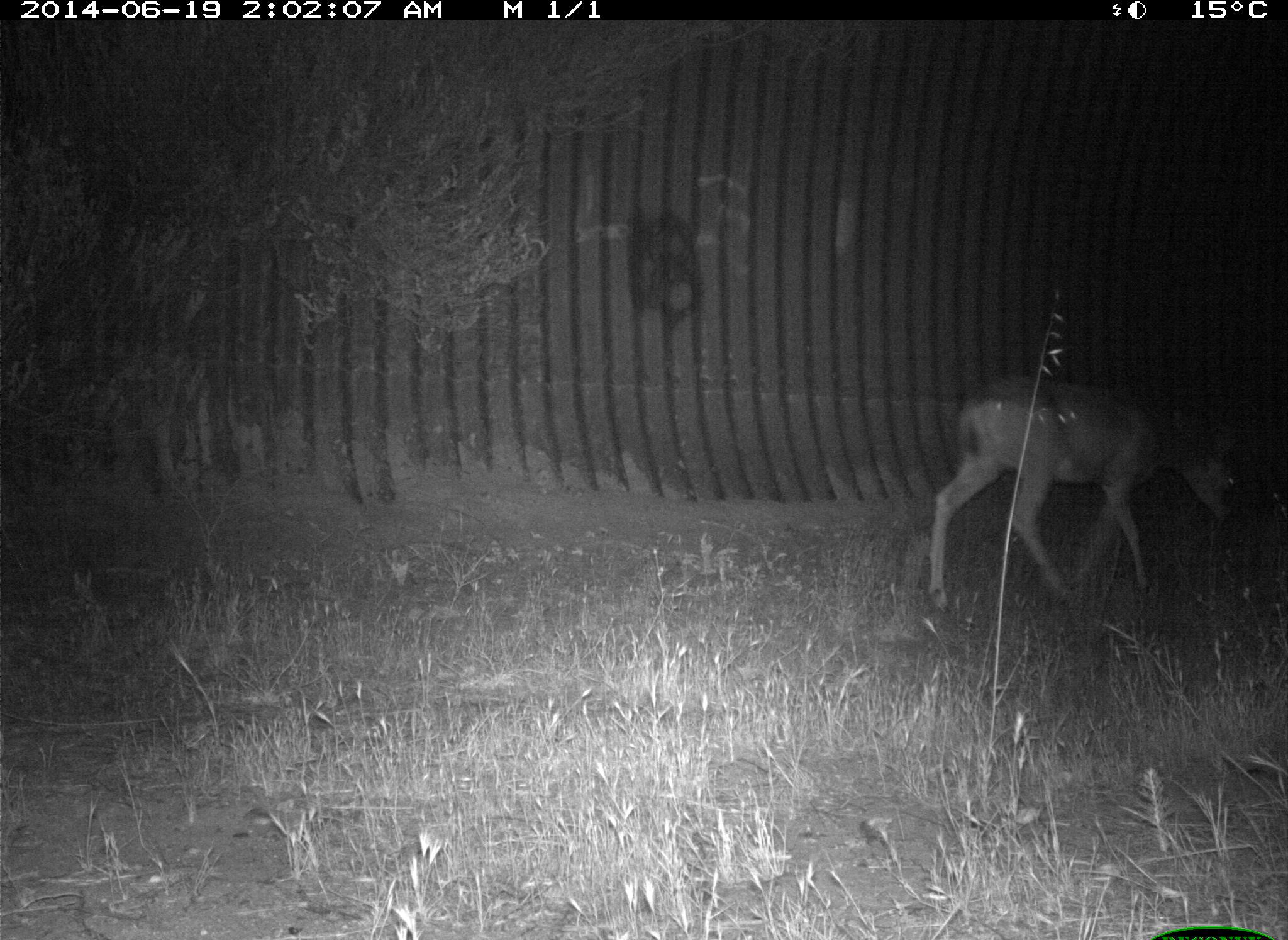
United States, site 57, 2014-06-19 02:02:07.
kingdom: Animalia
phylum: Chordata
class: Mammalia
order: Artiodactyla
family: Cervidae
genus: Odocoileus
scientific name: Odocoileus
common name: deer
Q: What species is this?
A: Deer (Odocoileus).